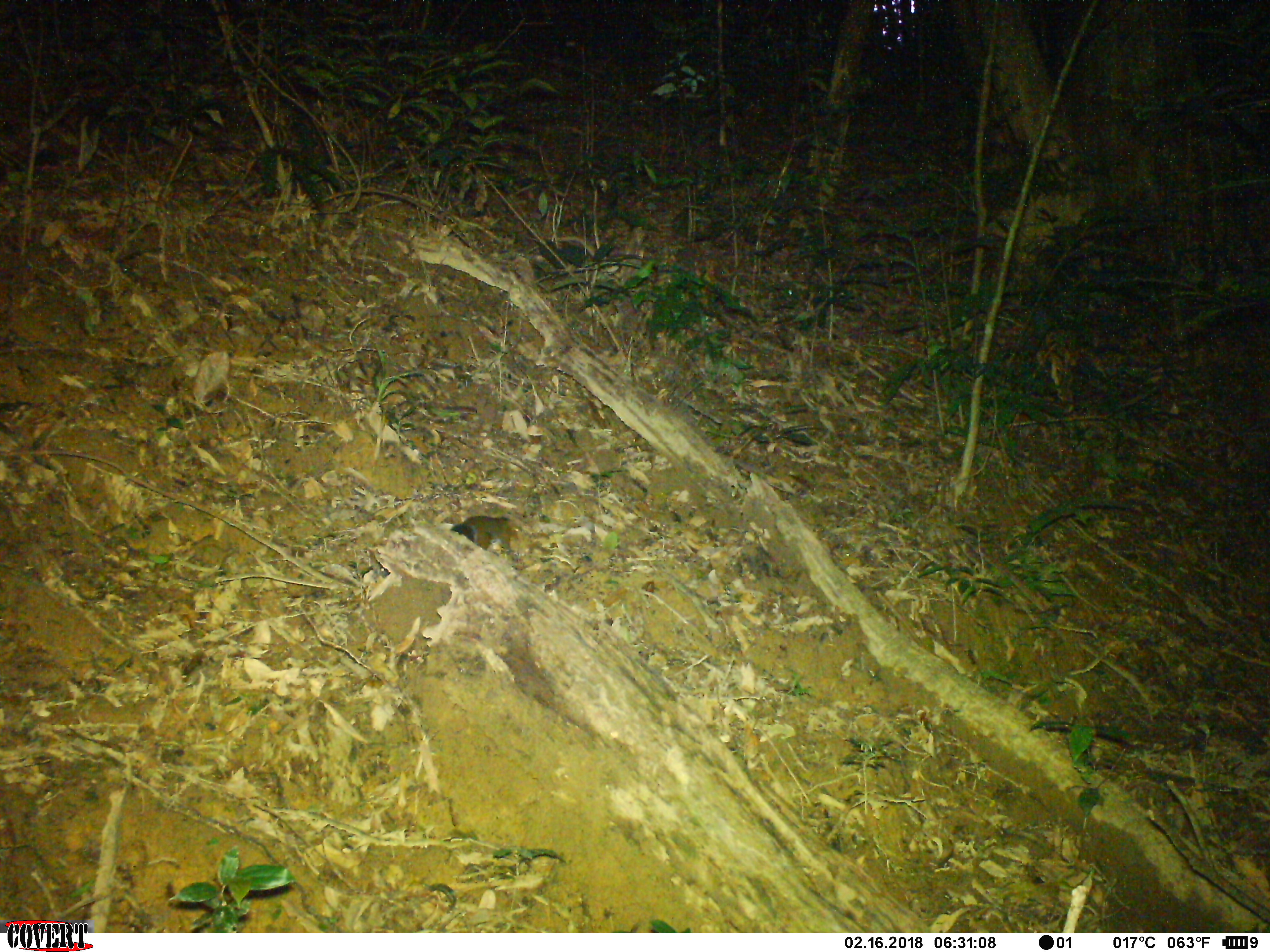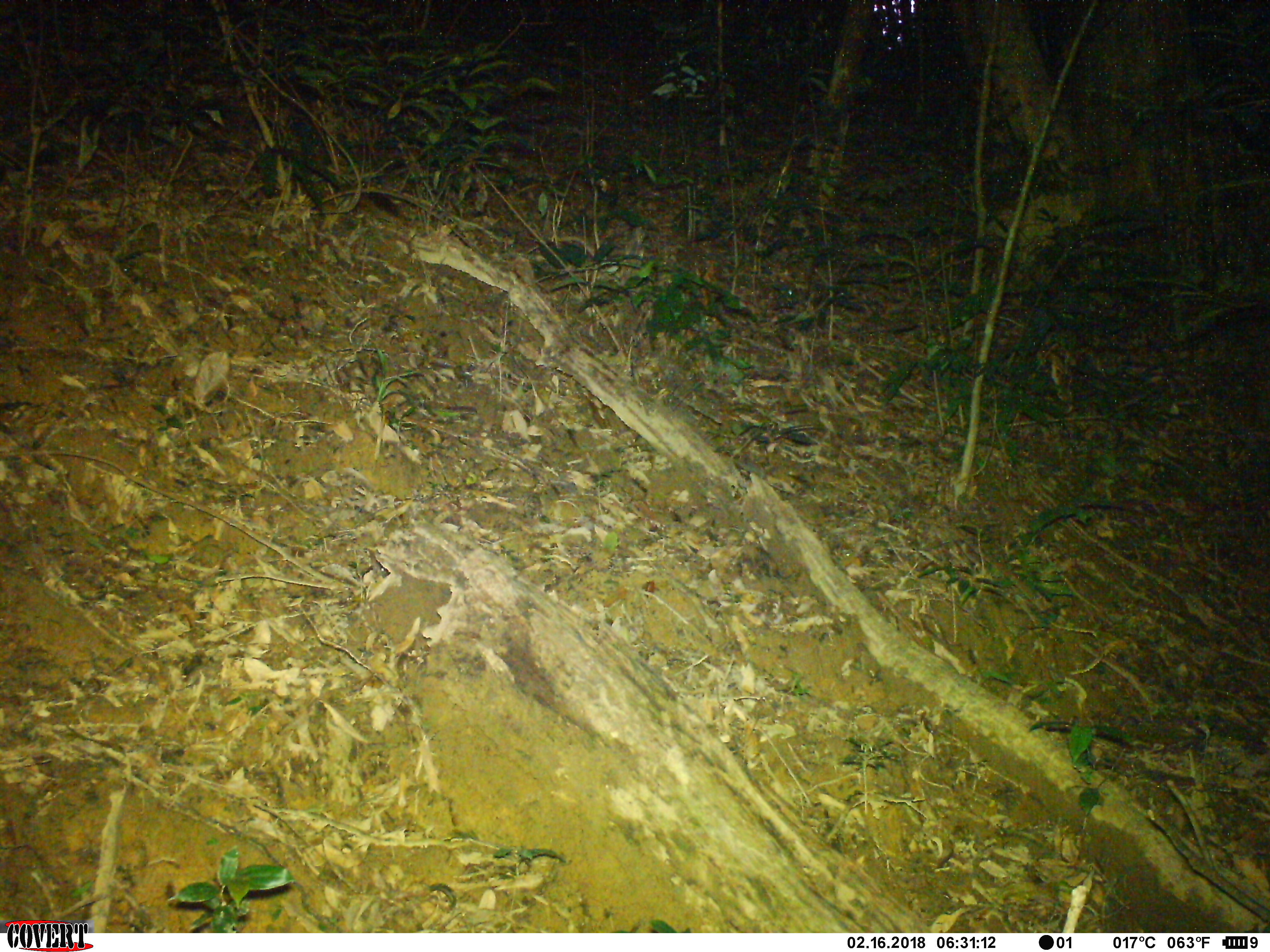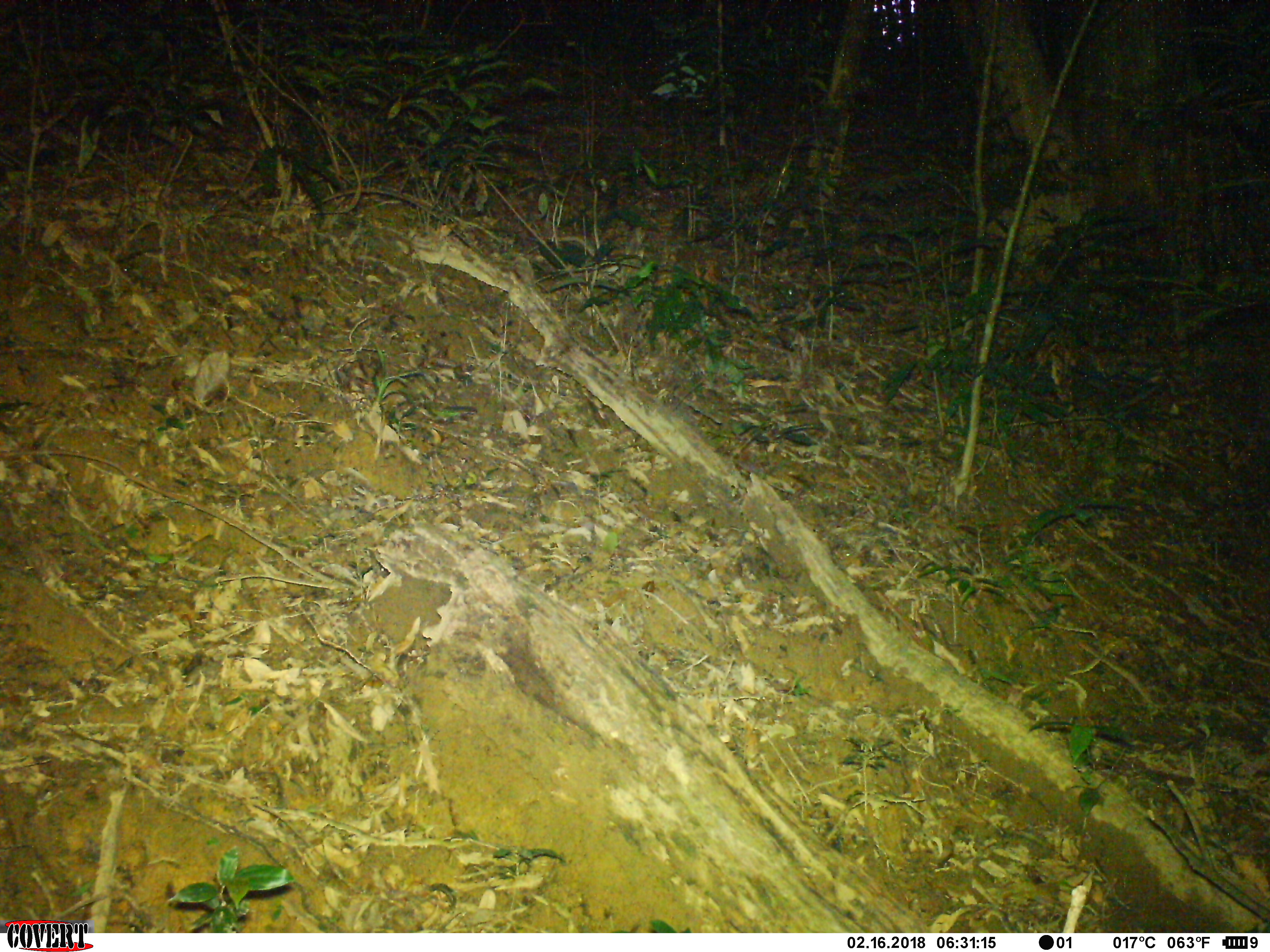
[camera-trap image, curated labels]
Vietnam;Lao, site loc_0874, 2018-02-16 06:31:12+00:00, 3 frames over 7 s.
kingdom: Animalia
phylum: Chordata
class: Mammalia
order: Rodentia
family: Sciuridae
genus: Dremomys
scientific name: Dremomys rufigenis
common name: red-cheeked squirrel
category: red cheeked squirrel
Red cheeked squirrel (red-cheeked squirrel) (Dremomys rufigenis). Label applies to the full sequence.